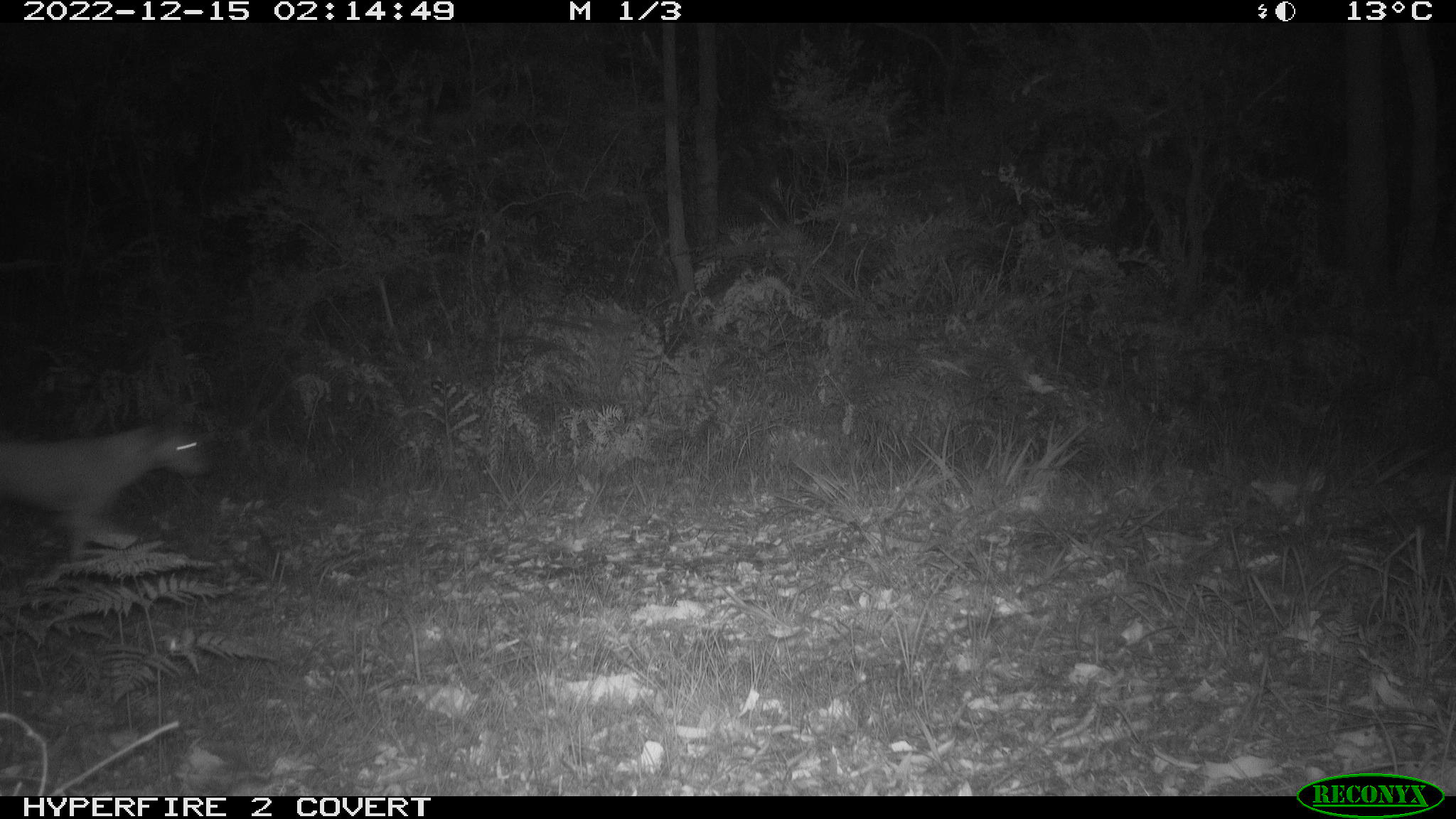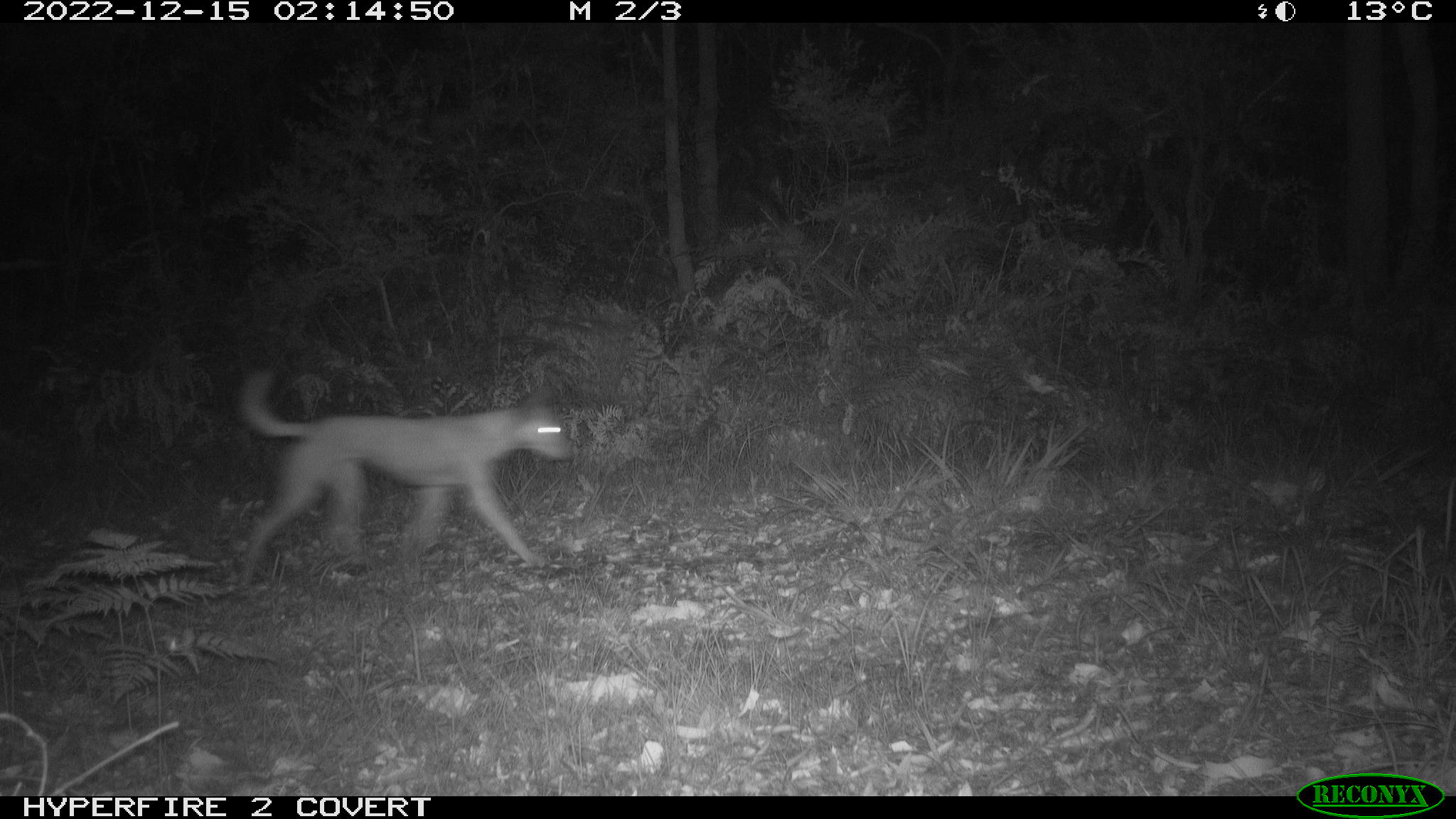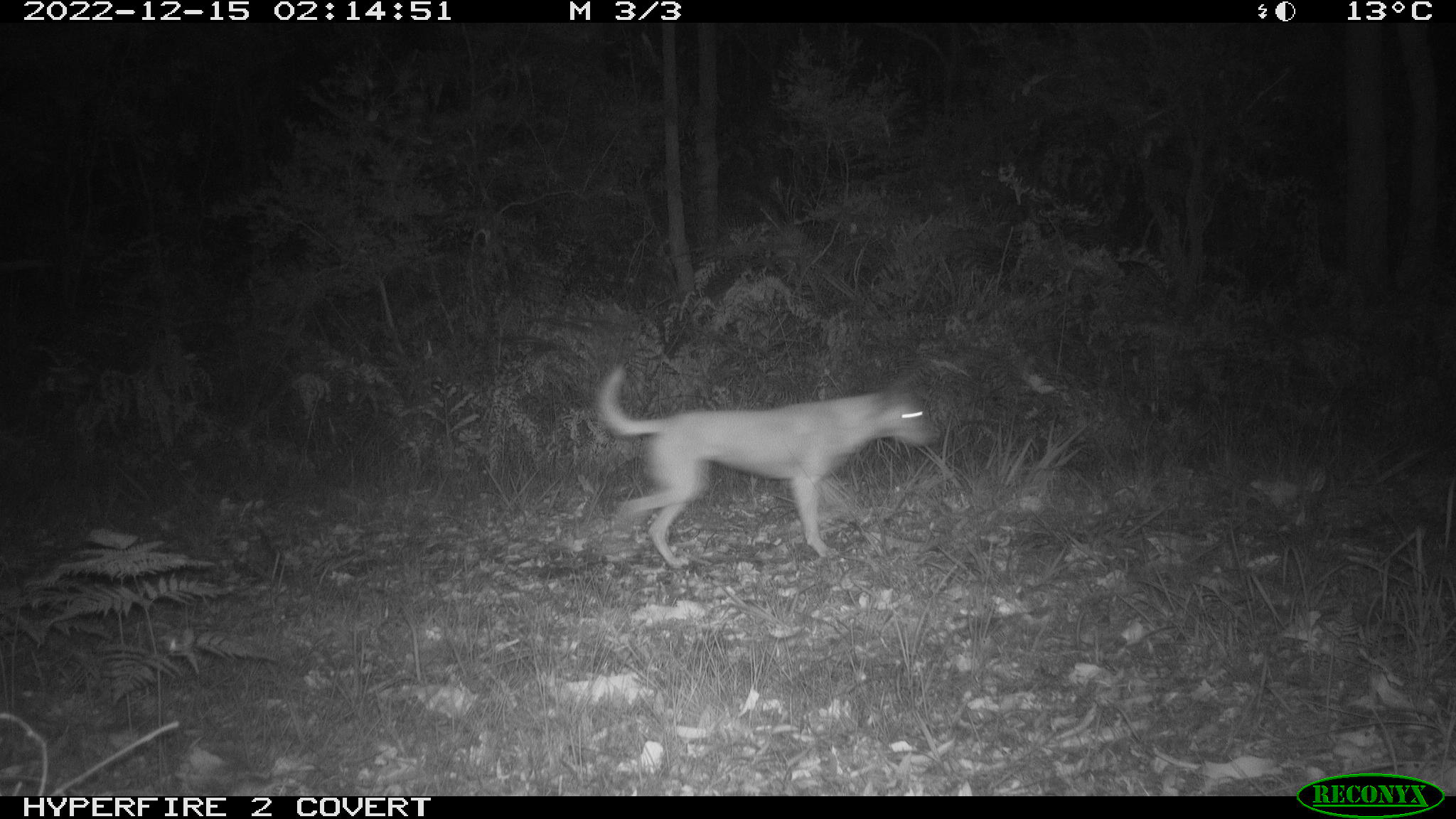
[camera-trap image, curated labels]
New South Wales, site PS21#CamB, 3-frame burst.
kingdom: Animalia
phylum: Chordata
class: Mammalia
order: Carnivora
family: Canidae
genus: Canis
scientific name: Canis familiaris dingo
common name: dingo